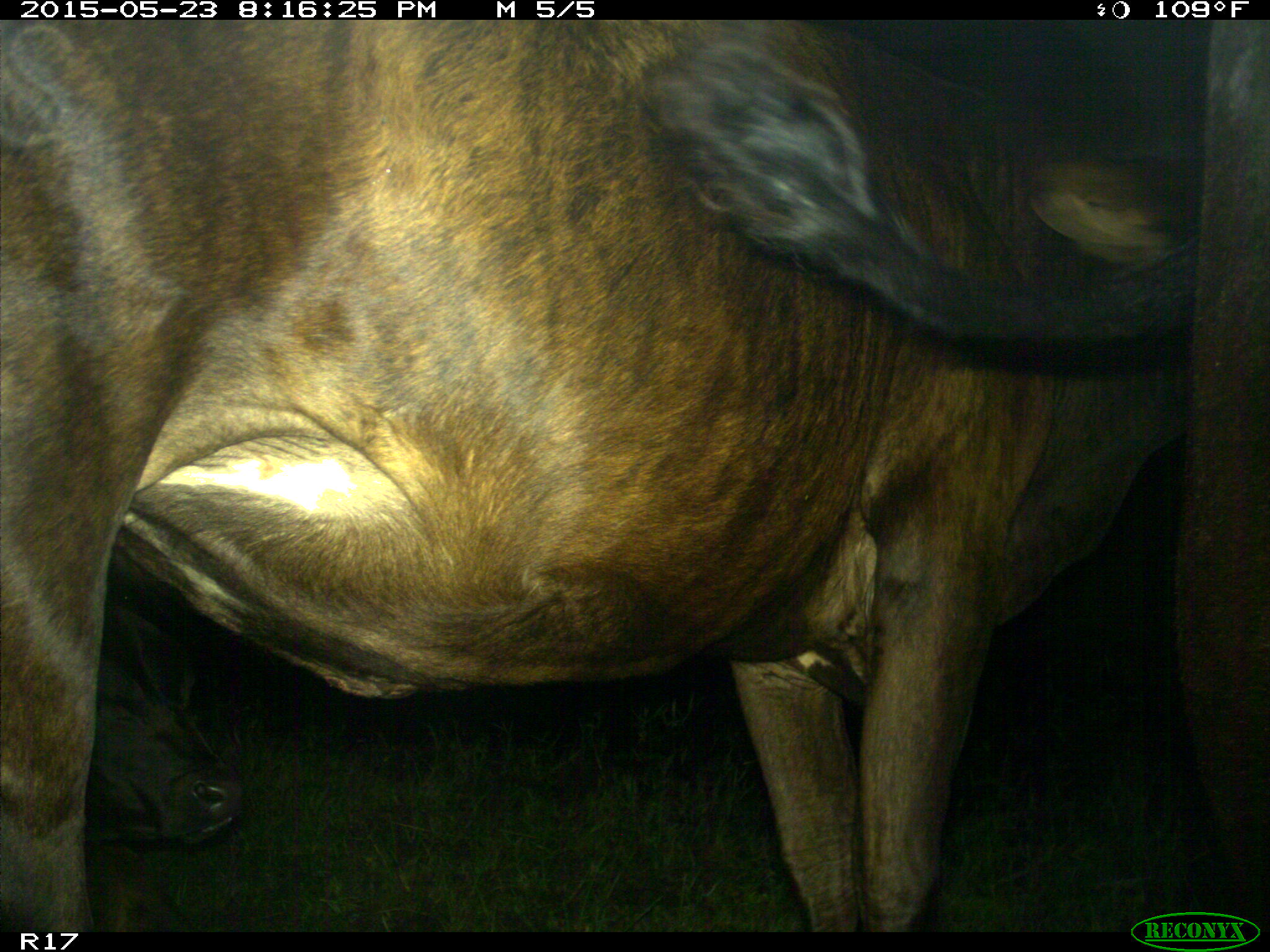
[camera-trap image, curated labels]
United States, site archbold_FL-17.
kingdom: Animalia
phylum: Chordata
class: Mammalia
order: Artiodactyla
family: Bovidae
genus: Bos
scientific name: Bos taurus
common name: domestic cow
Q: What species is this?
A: Bos taurus (domestic cow).